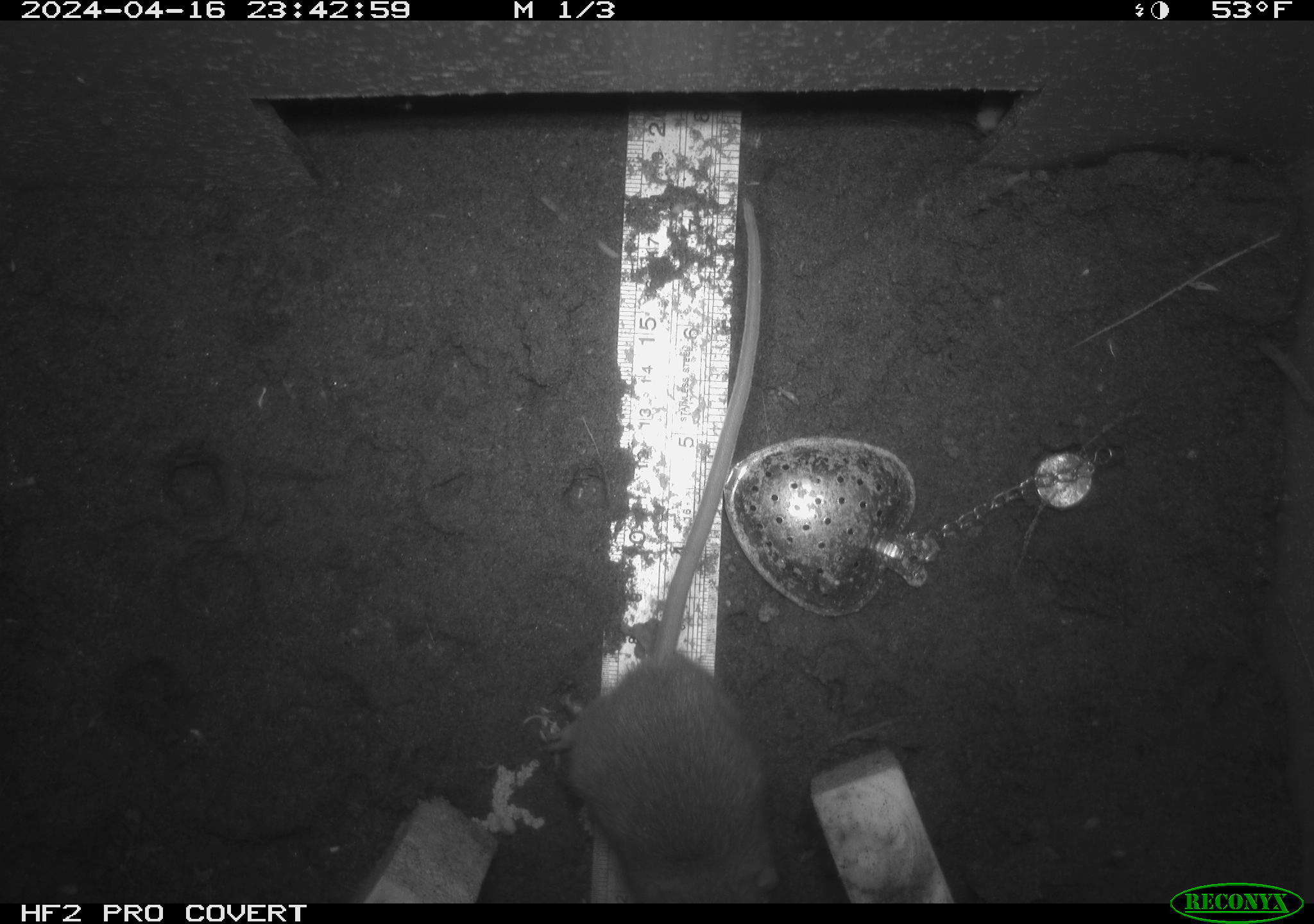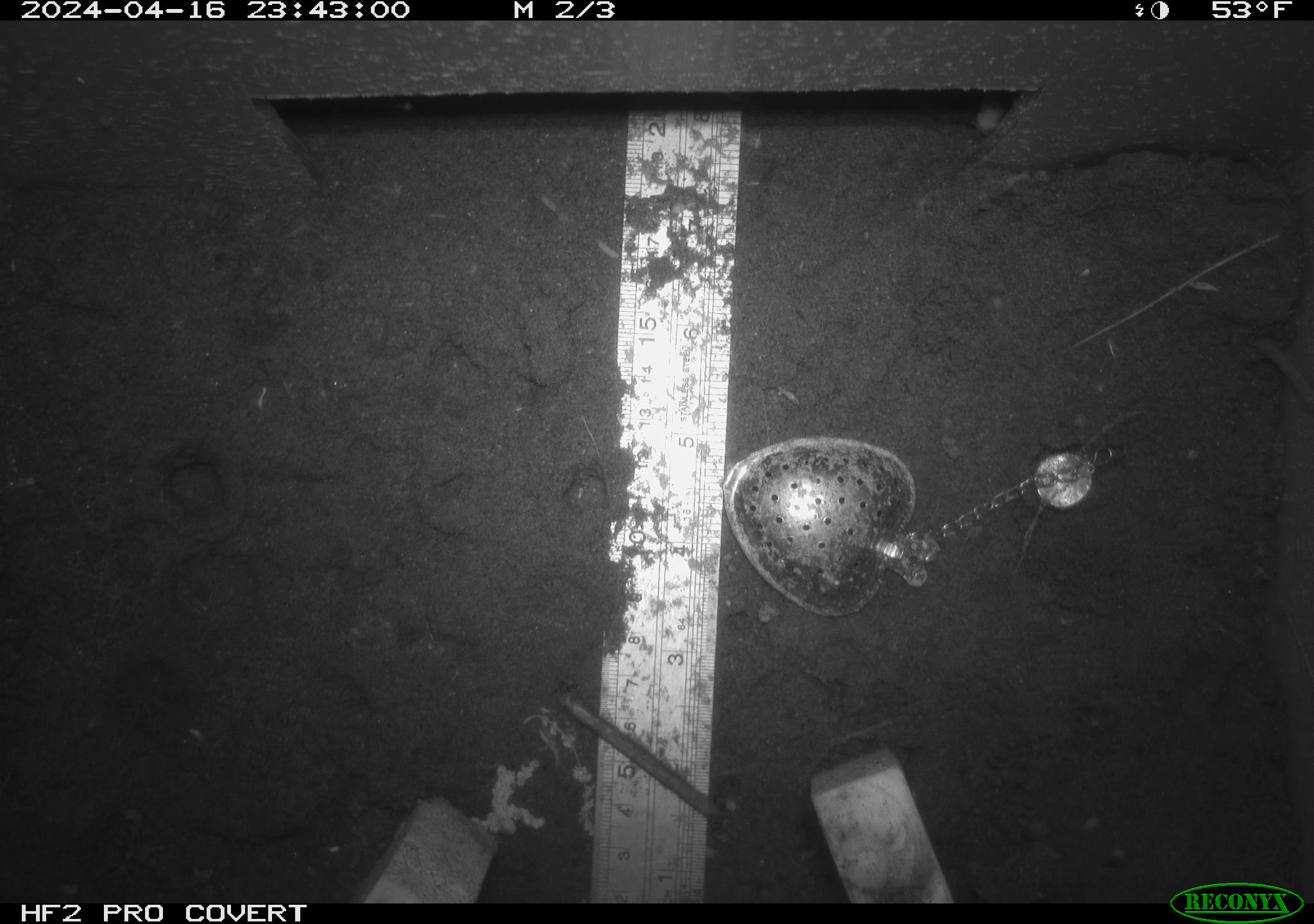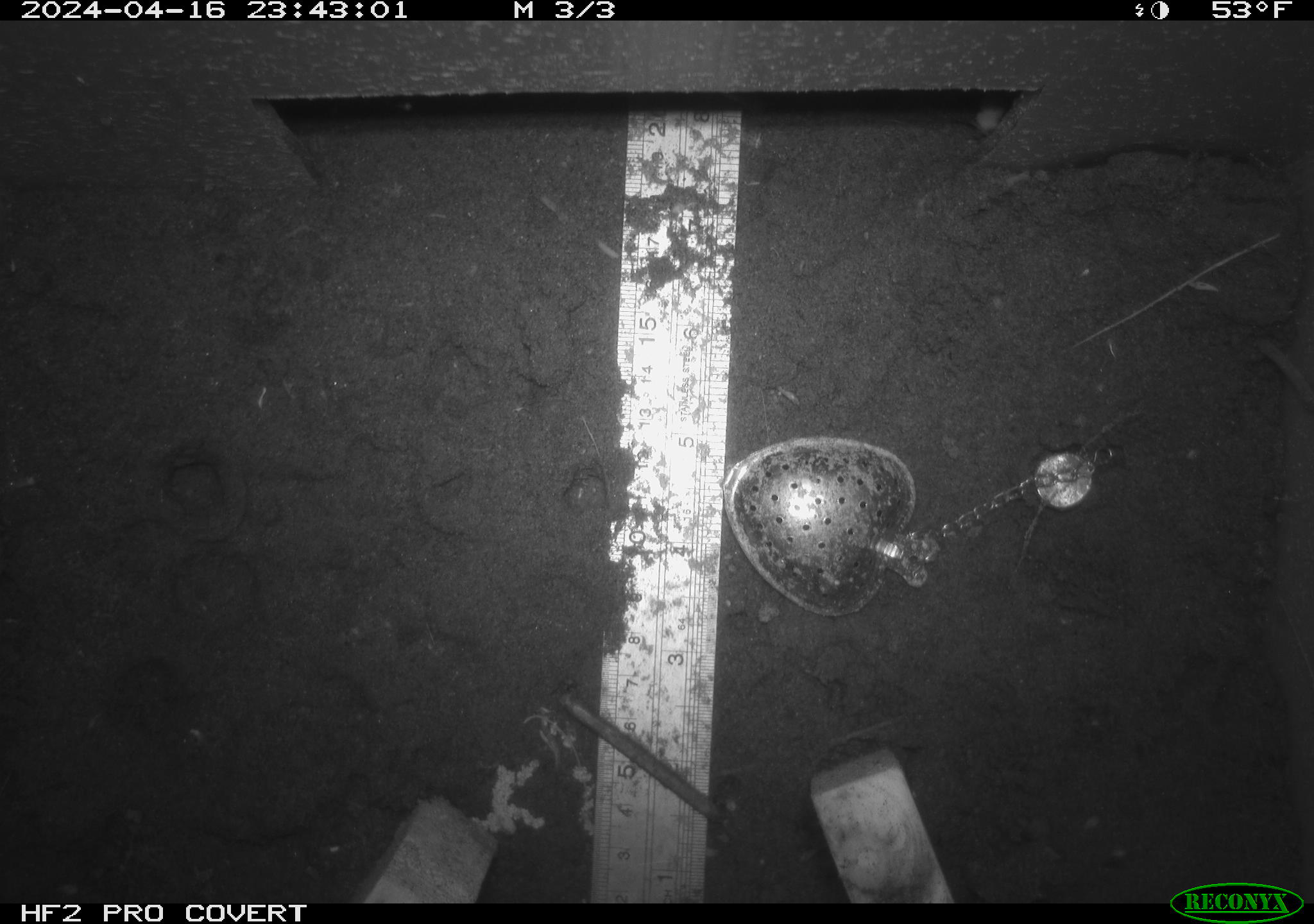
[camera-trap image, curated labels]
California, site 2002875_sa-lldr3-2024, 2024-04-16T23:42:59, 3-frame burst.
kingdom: Animalia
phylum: Chordata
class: Mammalia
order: Rodentia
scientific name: Rodentia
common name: rodent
Rodent (Rodentia).